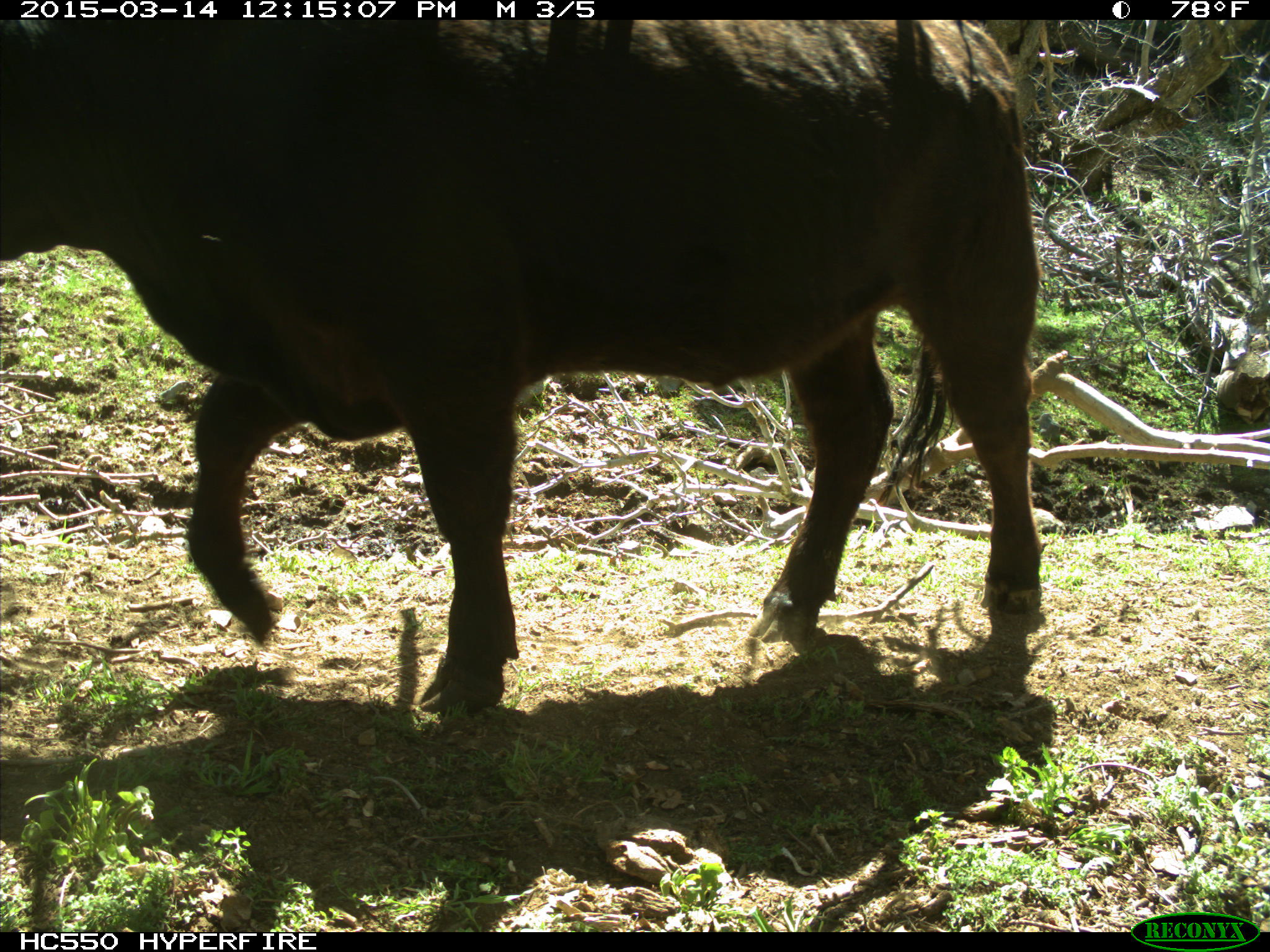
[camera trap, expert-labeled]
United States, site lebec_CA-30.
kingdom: Animalia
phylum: Chordata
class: Mammalia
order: Artiodactyla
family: Bovidae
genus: Bos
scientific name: Bos taurus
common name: domestic cow